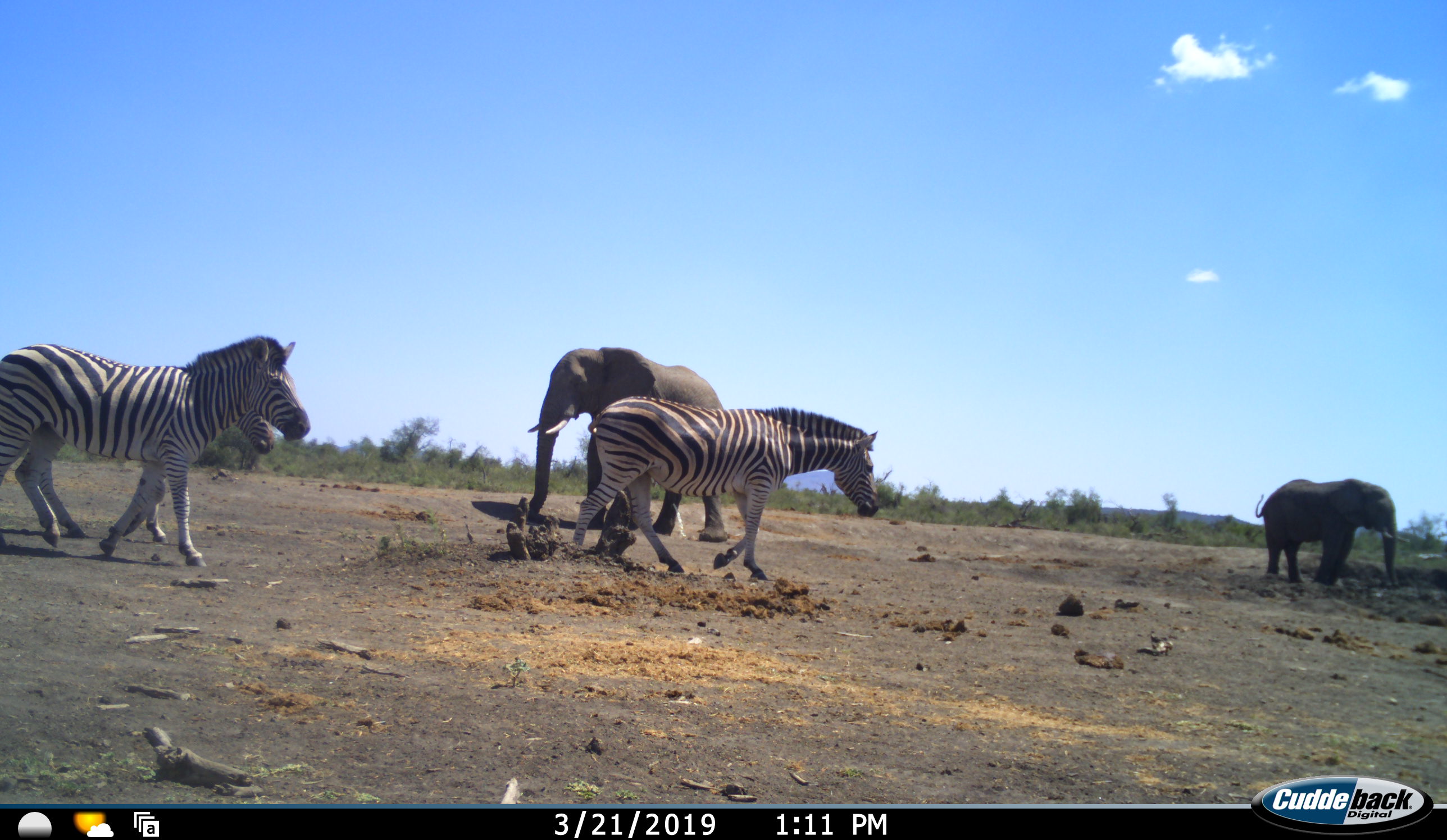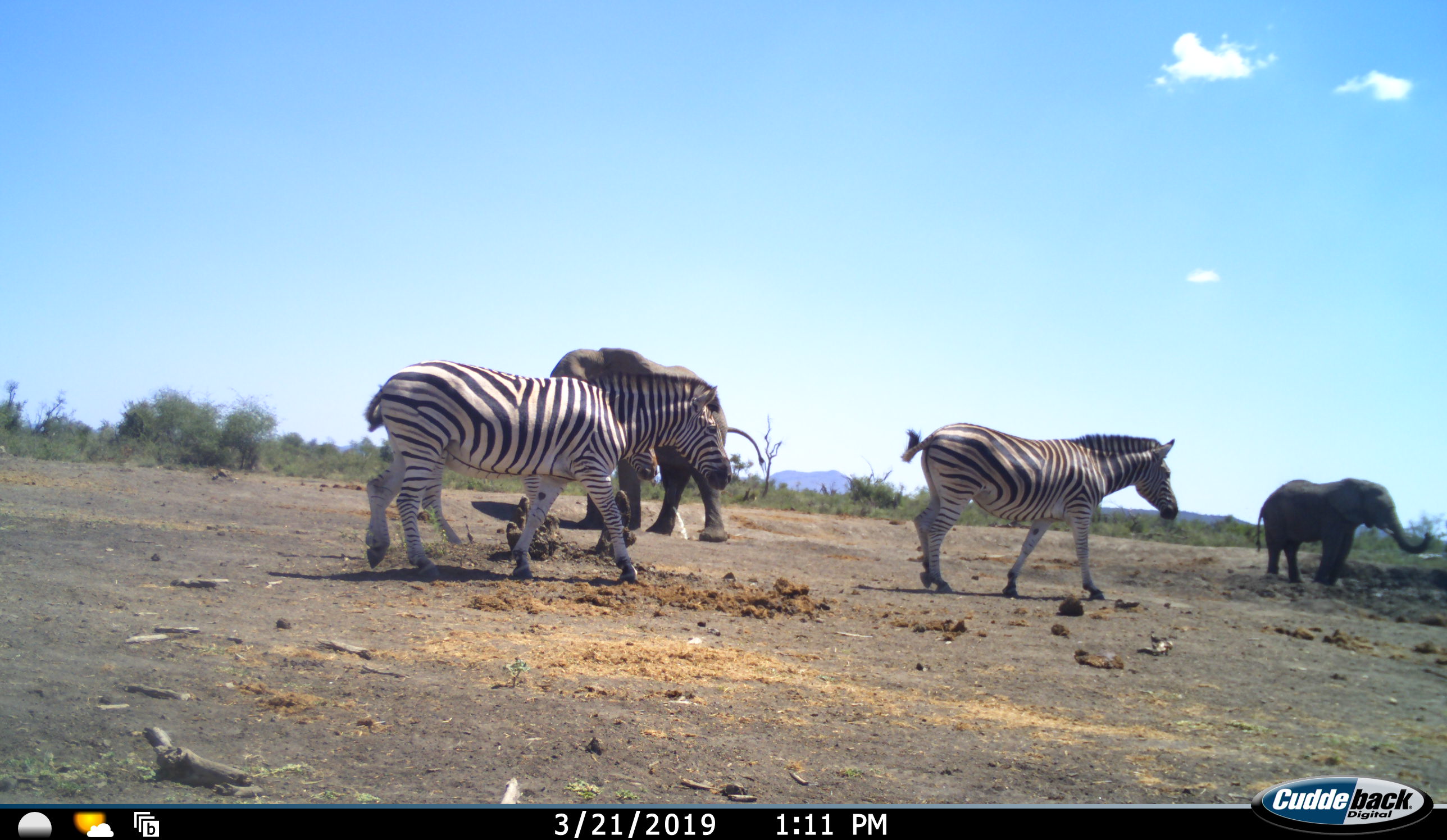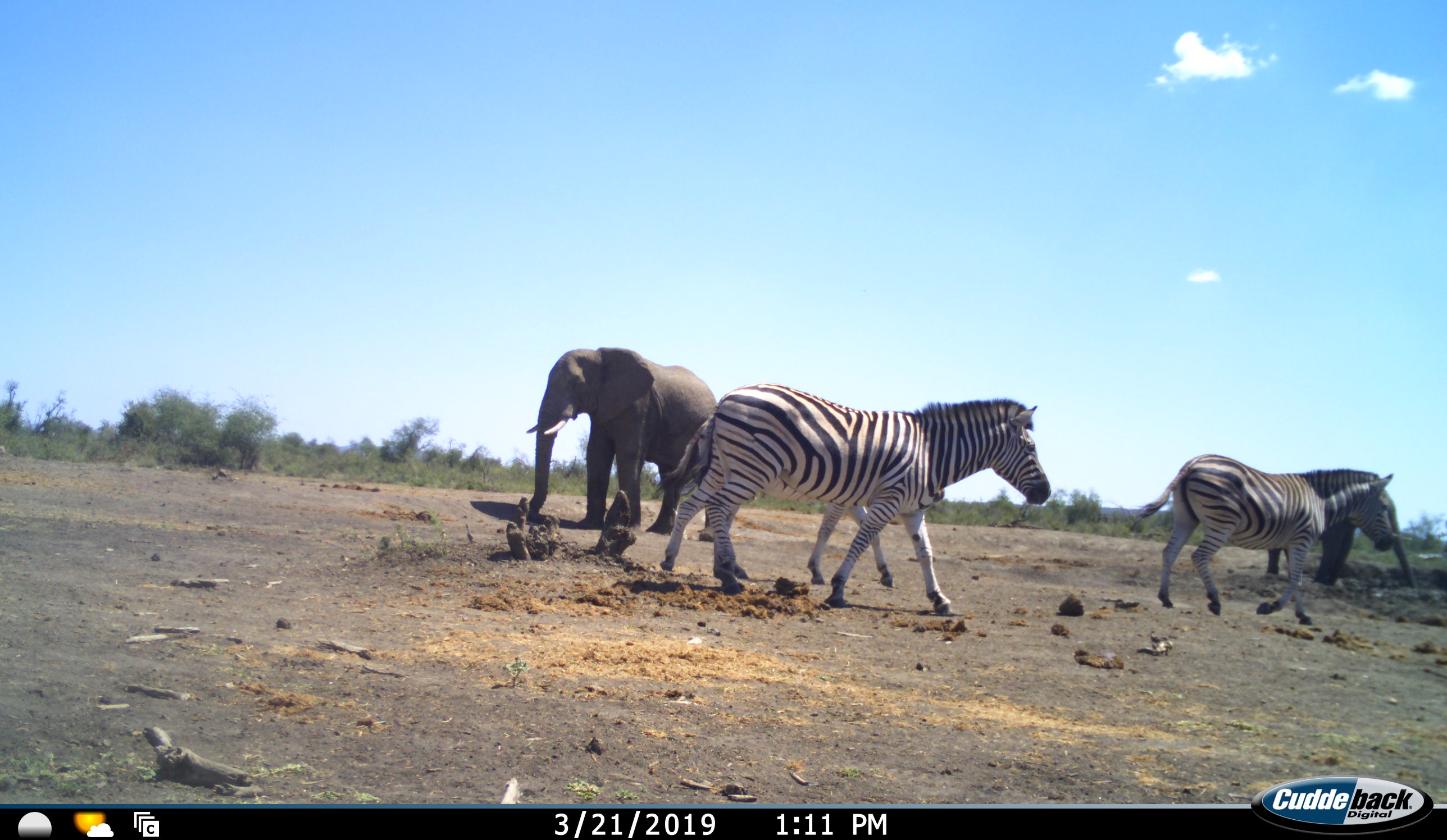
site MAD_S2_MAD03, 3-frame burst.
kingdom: Animalia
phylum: Chordata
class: Mammalia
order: Proboscidea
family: Elephantidae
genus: Loxodonta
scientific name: Loxodonta africana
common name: african bush elephant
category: elephant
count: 2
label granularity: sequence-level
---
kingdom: Animalia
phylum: Chordata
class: Mammalia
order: Perissodactyla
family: Equidae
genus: Equus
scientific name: Equus quagga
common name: plains zebra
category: zebraplains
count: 3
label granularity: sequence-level